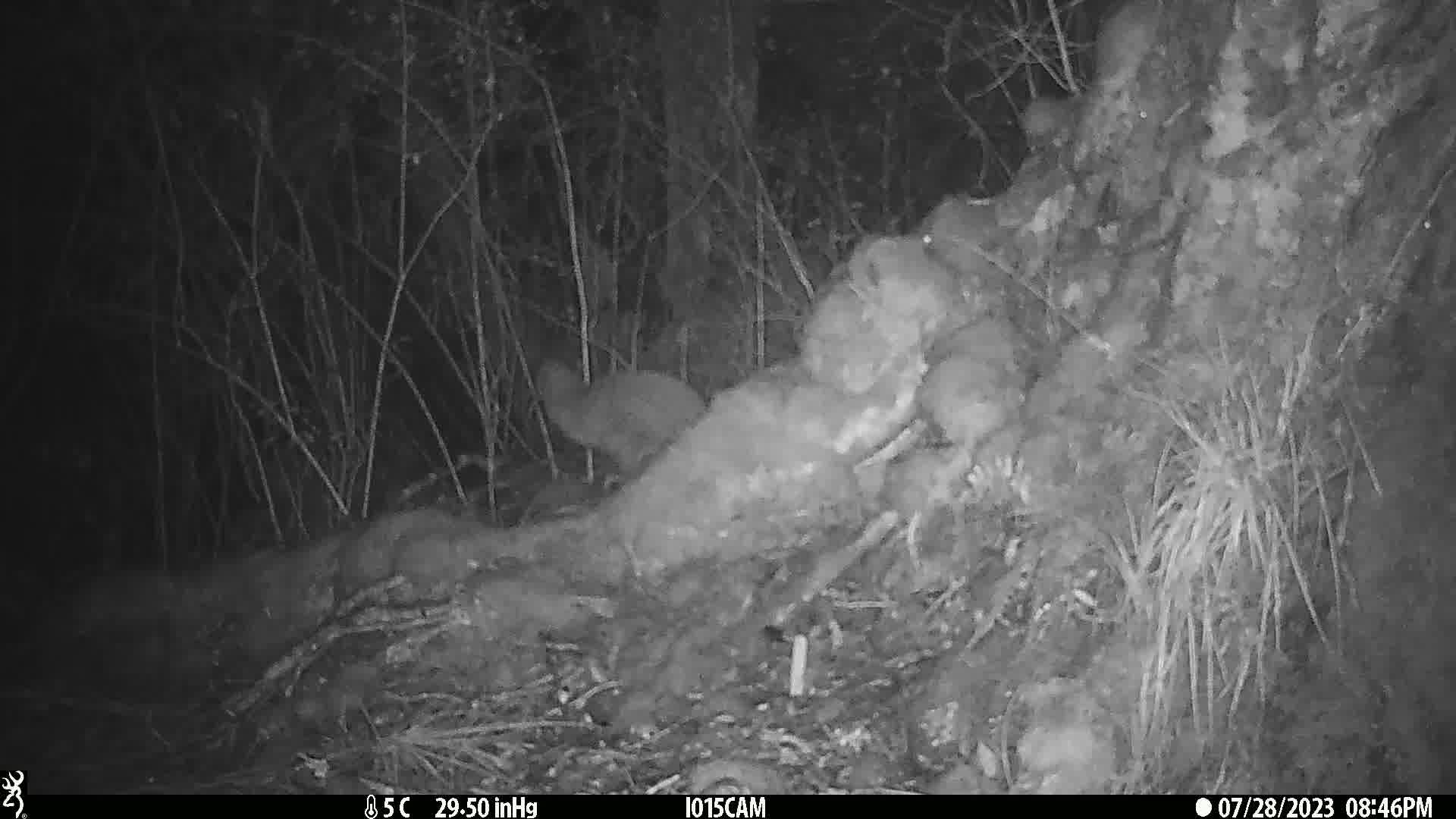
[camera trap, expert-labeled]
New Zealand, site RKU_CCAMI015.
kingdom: Animalia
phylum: Chordata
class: Aves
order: Apterygiformes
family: Apterygidae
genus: Apteryx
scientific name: Apteryx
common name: kiwi